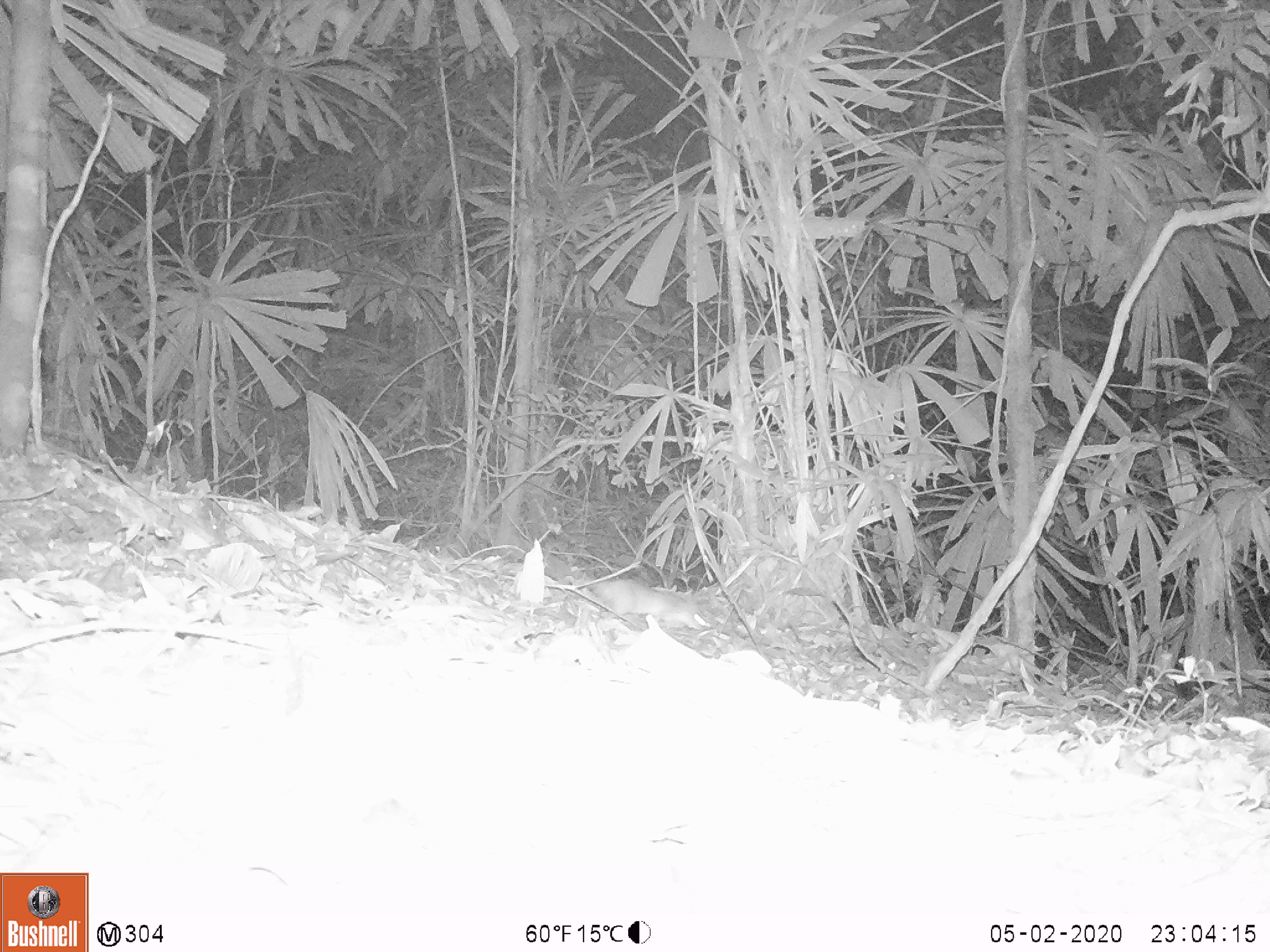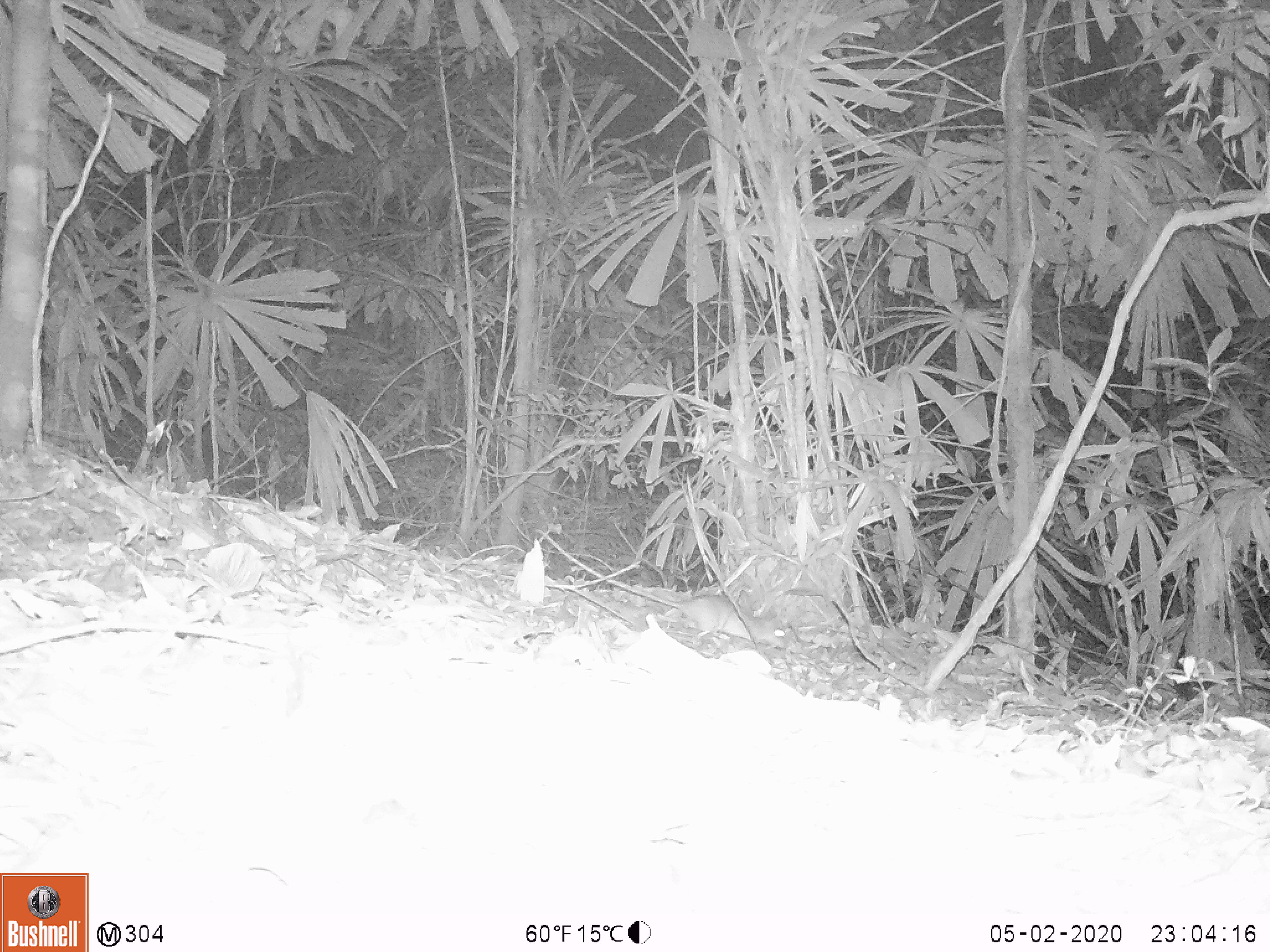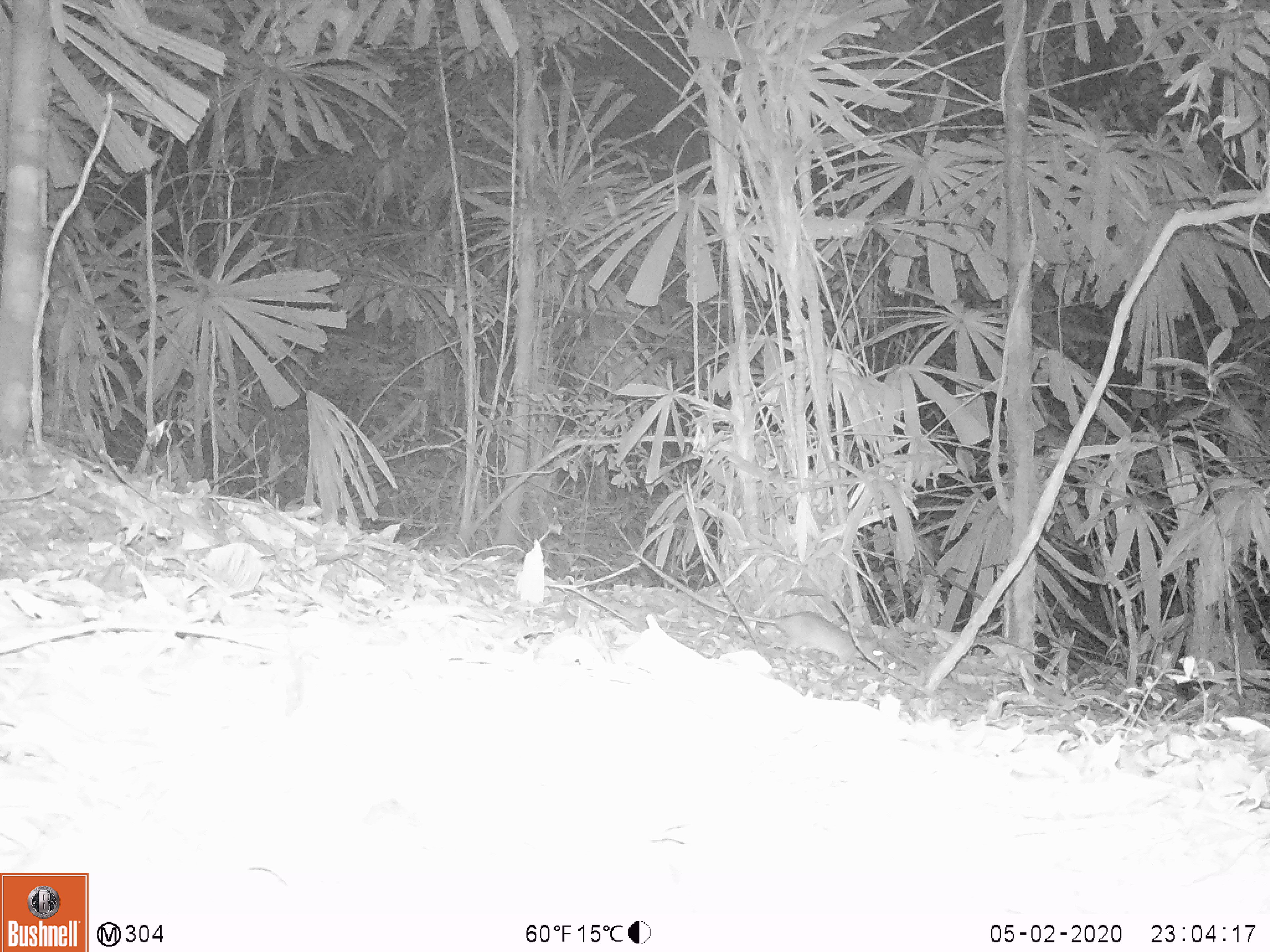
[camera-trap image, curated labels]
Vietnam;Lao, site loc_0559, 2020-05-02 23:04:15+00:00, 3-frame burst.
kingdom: Animalia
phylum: Chordata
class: Mammalia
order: Rodentia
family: Muridae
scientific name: Muridae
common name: old-world mice and rats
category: unidentified murid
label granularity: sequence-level